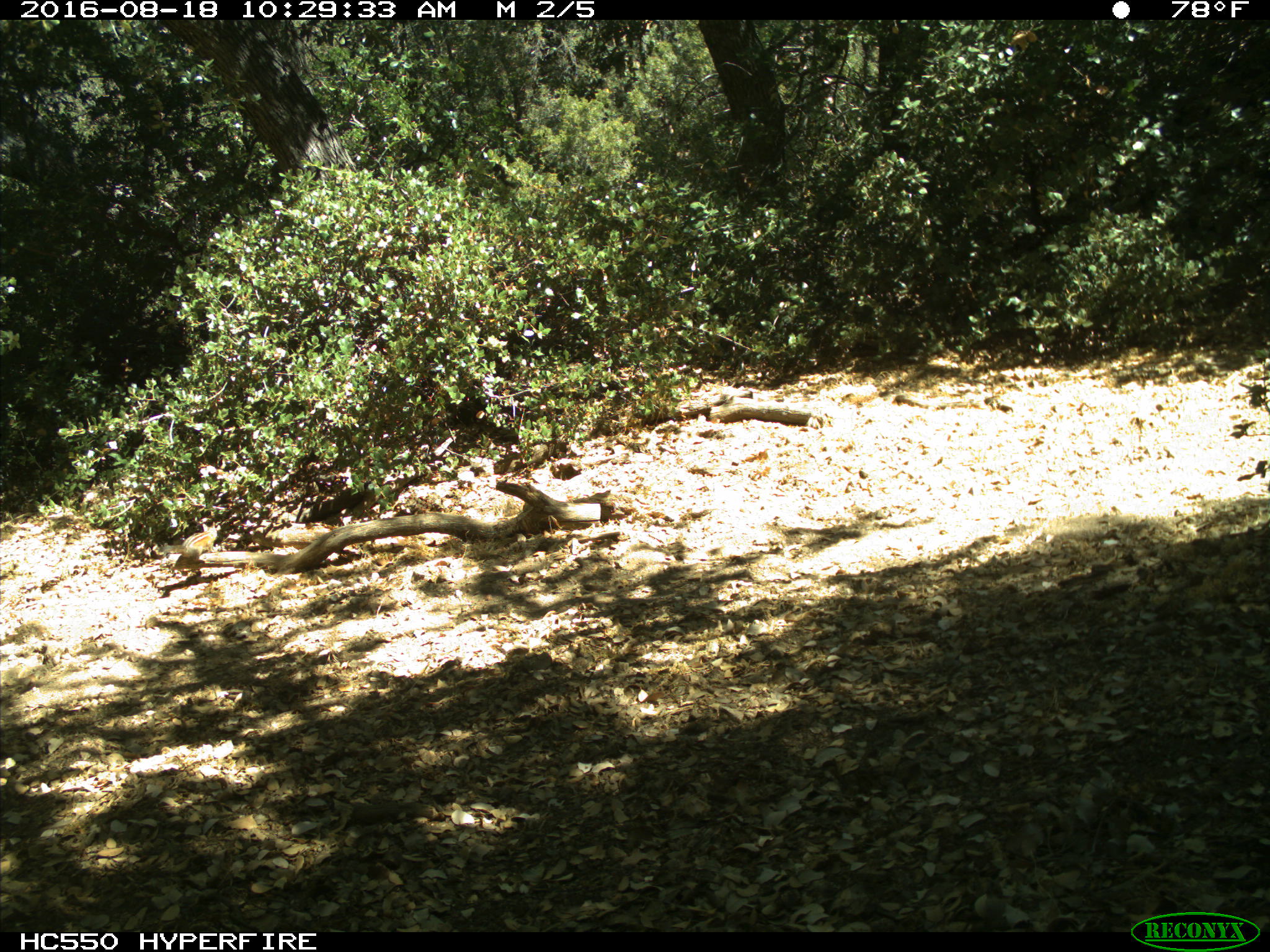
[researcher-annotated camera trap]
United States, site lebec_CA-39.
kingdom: Animalia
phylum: Chordata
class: Mammalia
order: Rodentia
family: Sciuridae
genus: Tamias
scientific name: Tamias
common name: chipmunk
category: unidentified chipmunk